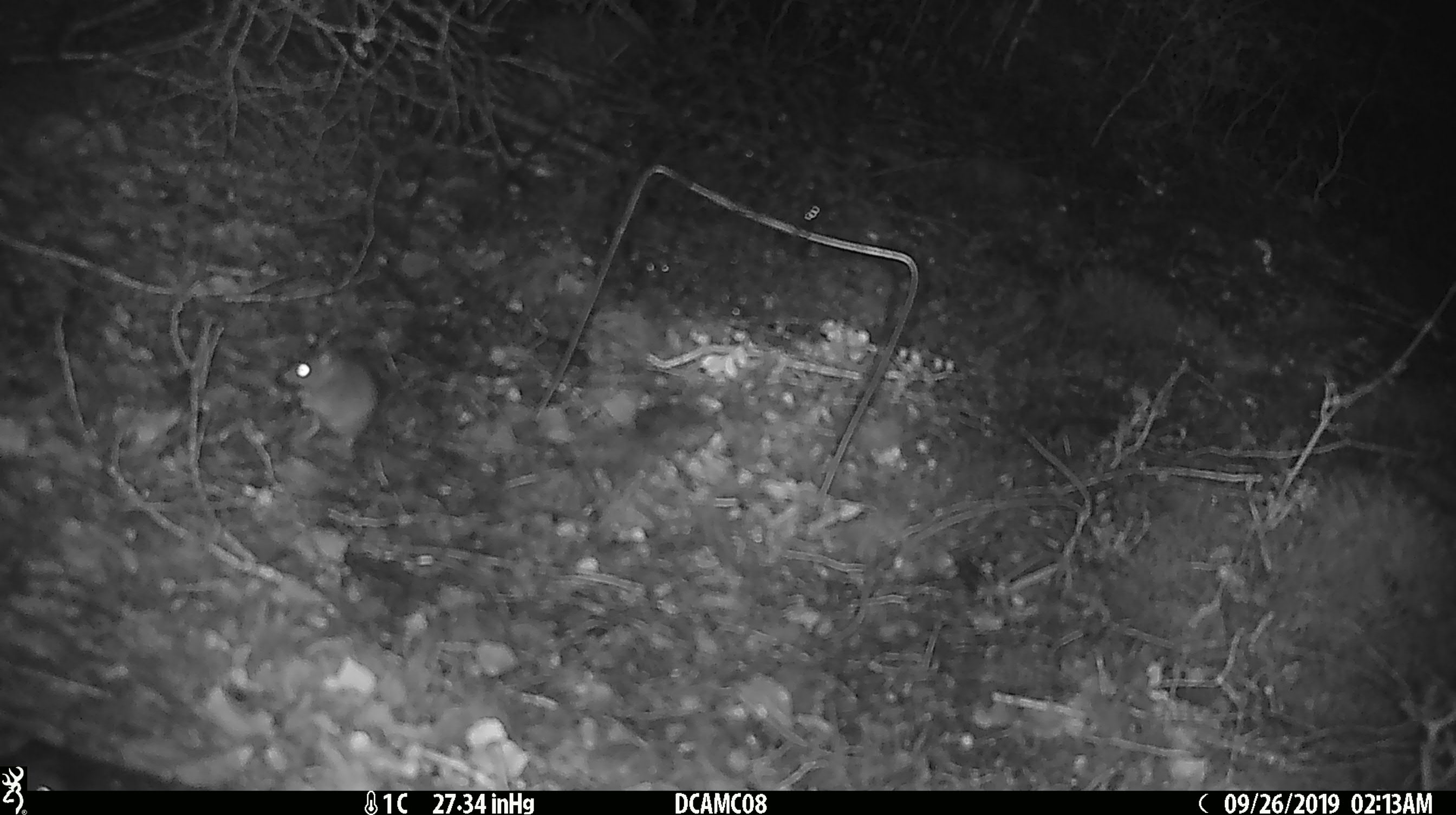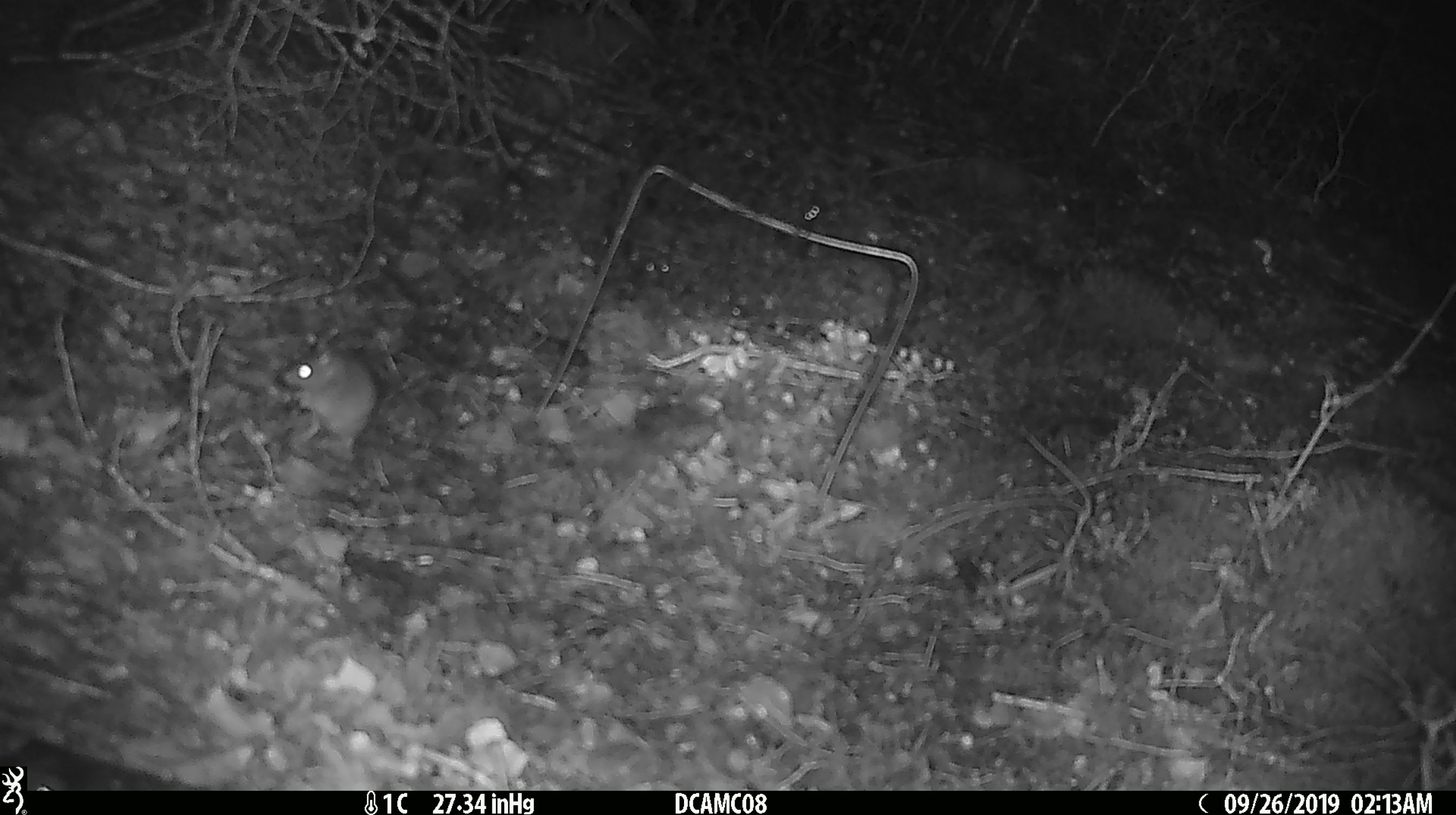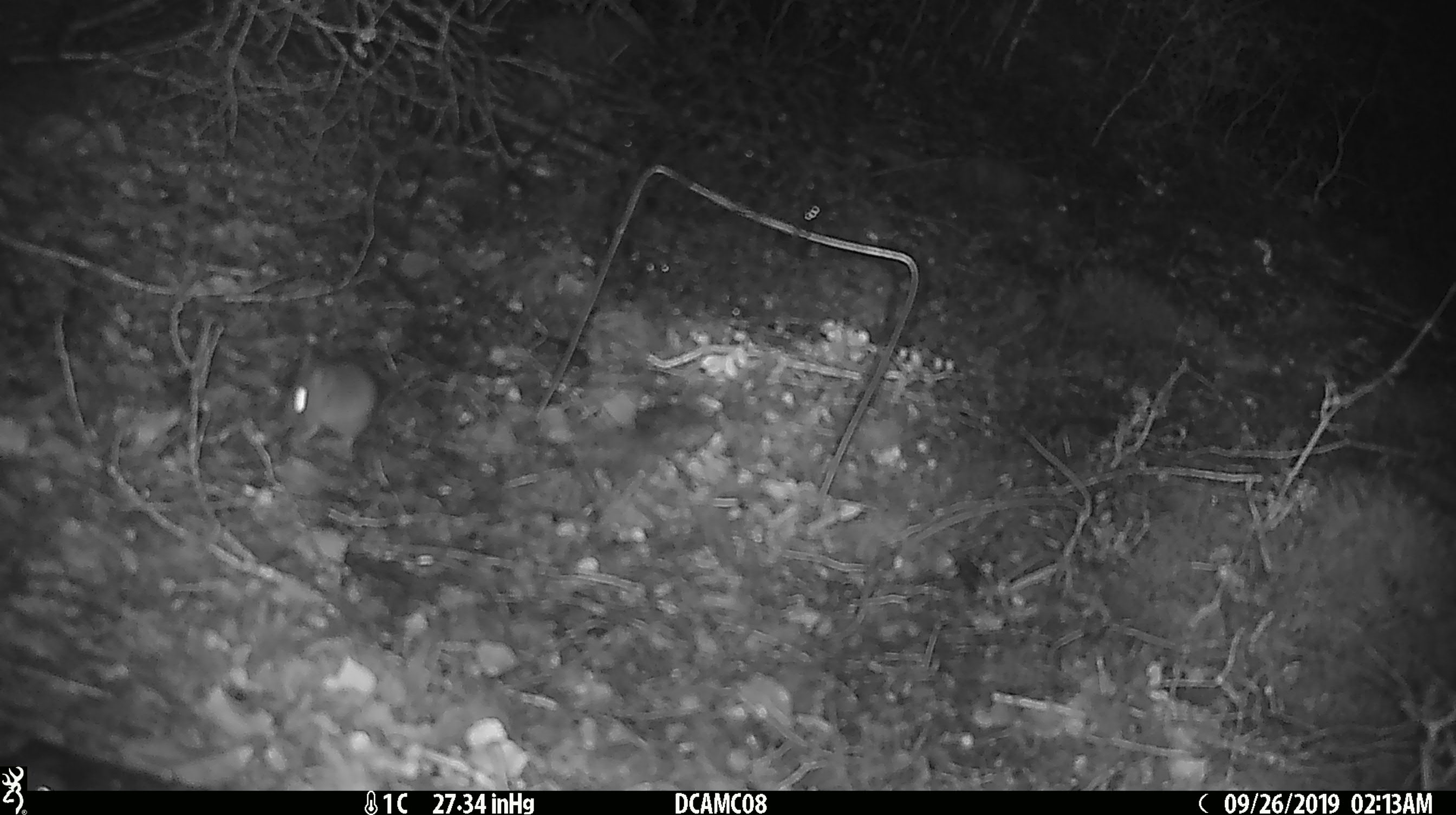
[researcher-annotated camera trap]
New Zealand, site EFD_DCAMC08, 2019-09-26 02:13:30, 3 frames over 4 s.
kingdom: Animalia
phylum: Chordata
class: Mammalia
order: Rodentia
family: Muridae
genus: Mus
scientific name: Mus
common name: mouse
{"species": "mouse (Mus)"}